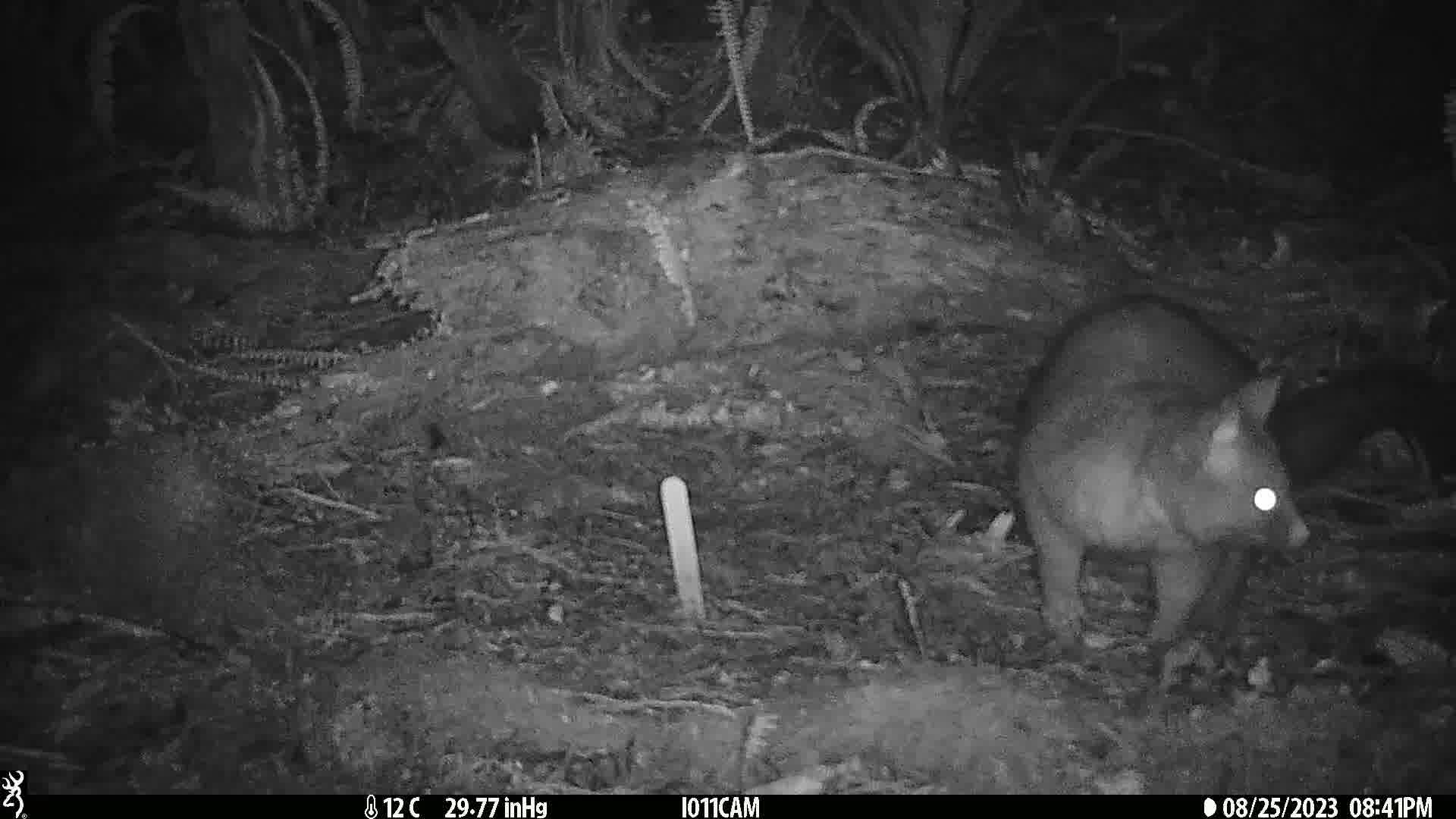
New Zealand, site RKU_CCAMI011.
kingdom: Animalia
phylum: Chordata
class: Mammalia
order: Diprotodontia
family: Phalangeridae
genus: Trichosurus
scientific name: Trichosurus vulpecula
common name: common brushtail possum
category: possum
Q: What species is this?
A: Possum (common brushtail possum) (Trichosurus vulpecula).